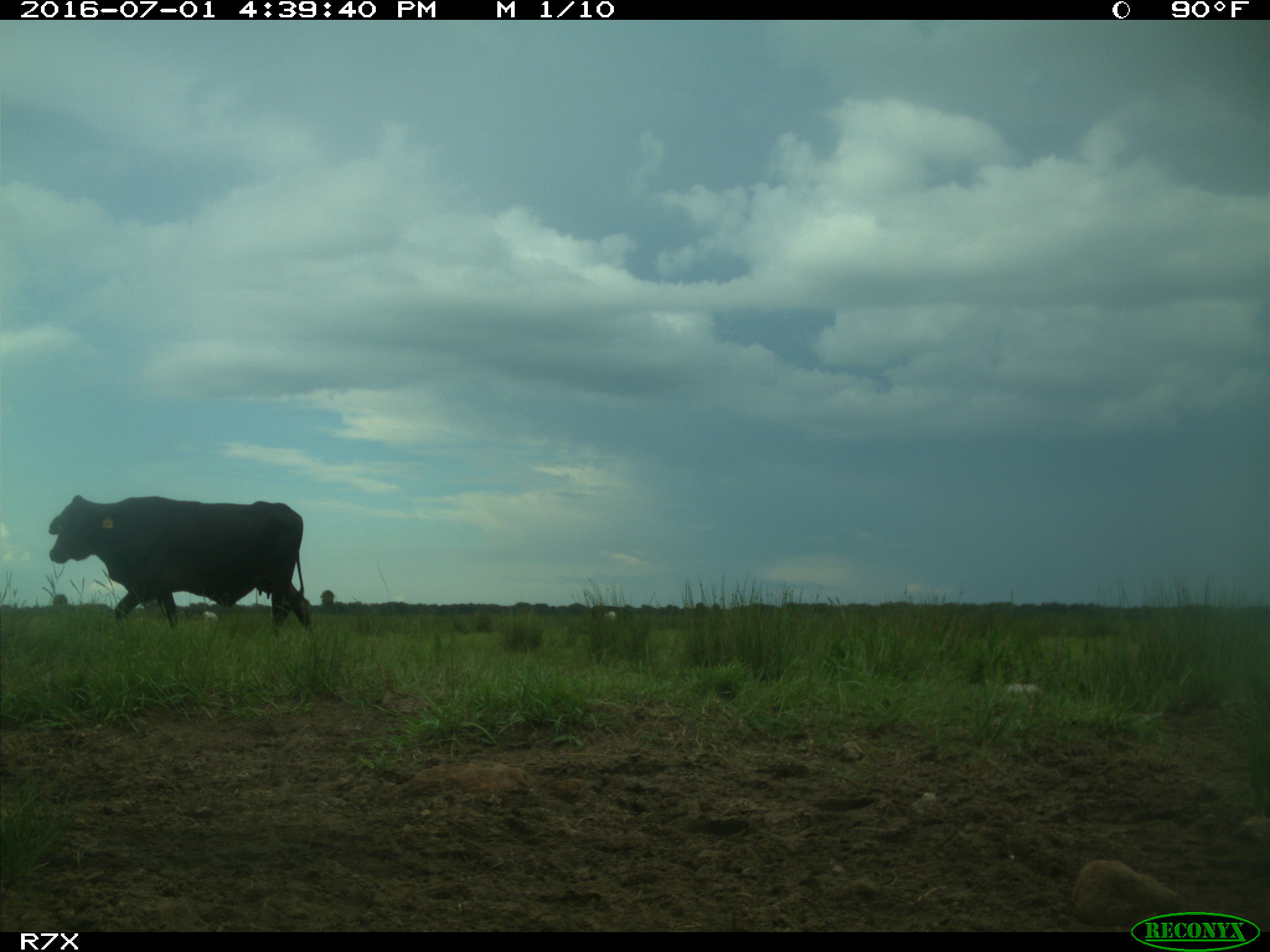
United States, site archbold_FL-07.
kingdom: Animalia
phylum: Chordata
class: Mammalia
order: Artiodactyla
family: Bovidae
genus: Bos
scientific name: Bos taurus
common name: domestic cow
Bos taurus (domestic cow).